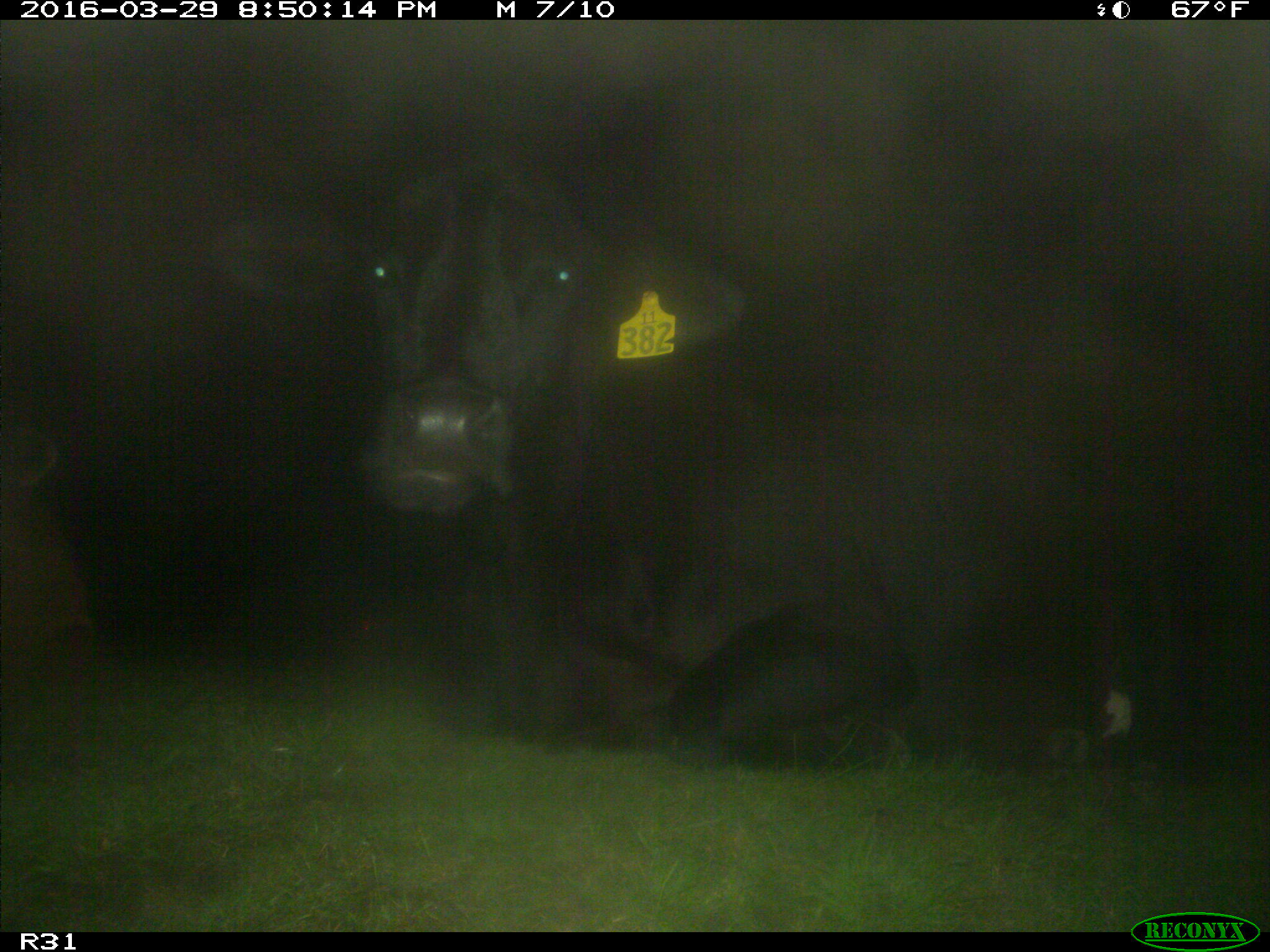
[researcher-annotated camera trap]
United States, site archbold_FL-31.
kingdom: Animalia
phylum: Chordata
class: Mammalia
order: Artiodactyla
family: Bovidae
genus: Bos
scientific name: Bos taurus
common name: domestic cow